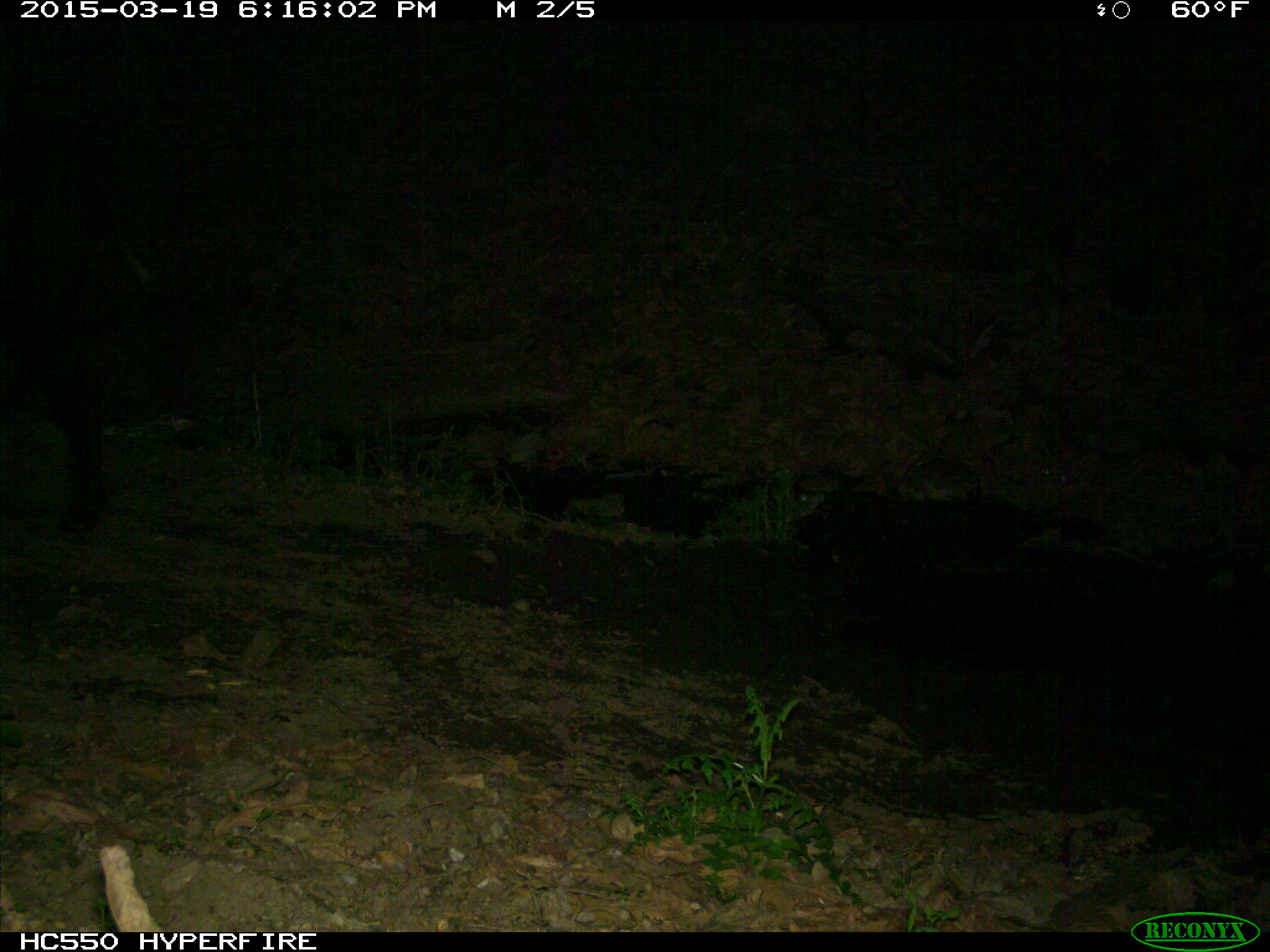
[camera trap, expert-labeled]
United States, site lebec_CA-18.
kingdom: Animalia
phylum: Chordata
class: Mammalia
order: Artiodactyla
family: Bovidae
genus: Bos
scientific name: Bos taurus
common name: domestic cow